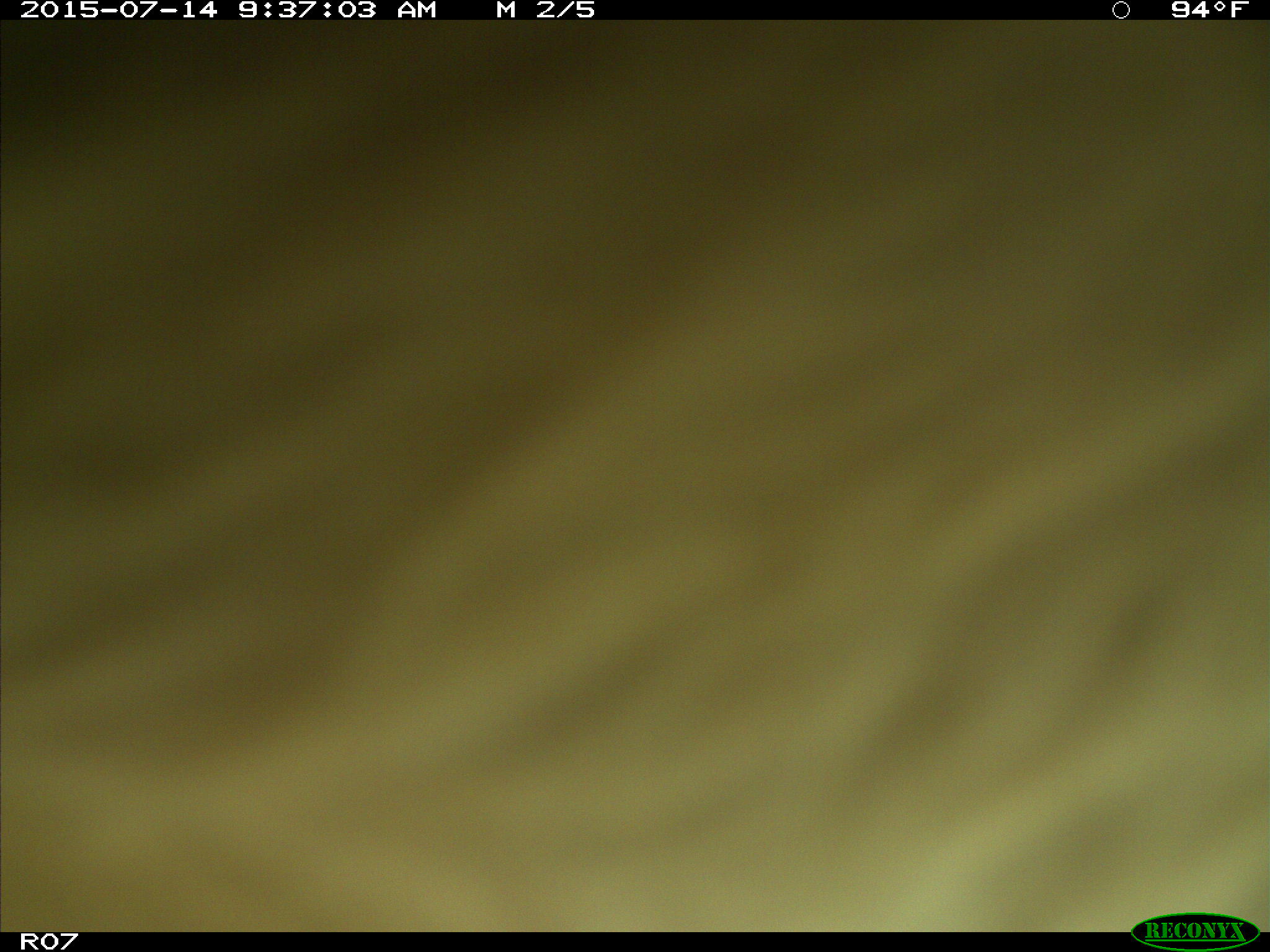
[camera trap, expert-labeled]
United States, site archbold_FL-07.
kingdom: Animalia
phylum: Chordata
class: Mammalia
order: Artiodactyla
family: Bovidae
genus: Bos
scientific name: Bos taurus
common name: domestic cow